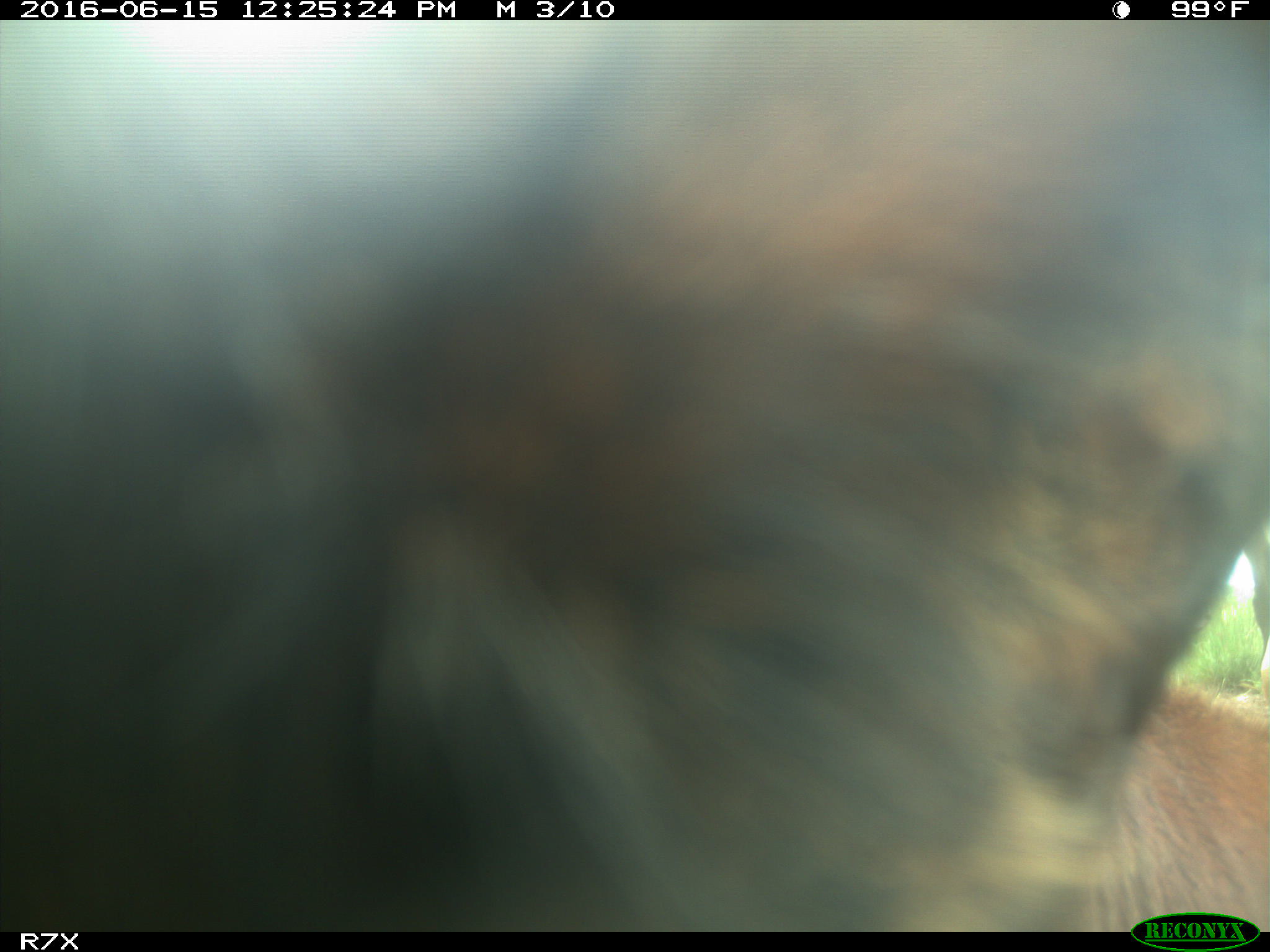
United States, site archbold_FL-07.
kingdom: Animalia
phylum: Chordata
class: Mammalia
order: Artiodactyla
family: Bovidae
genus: Bos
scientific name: Bos taurus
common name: domestic cow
Bos taurus (domestic cow).